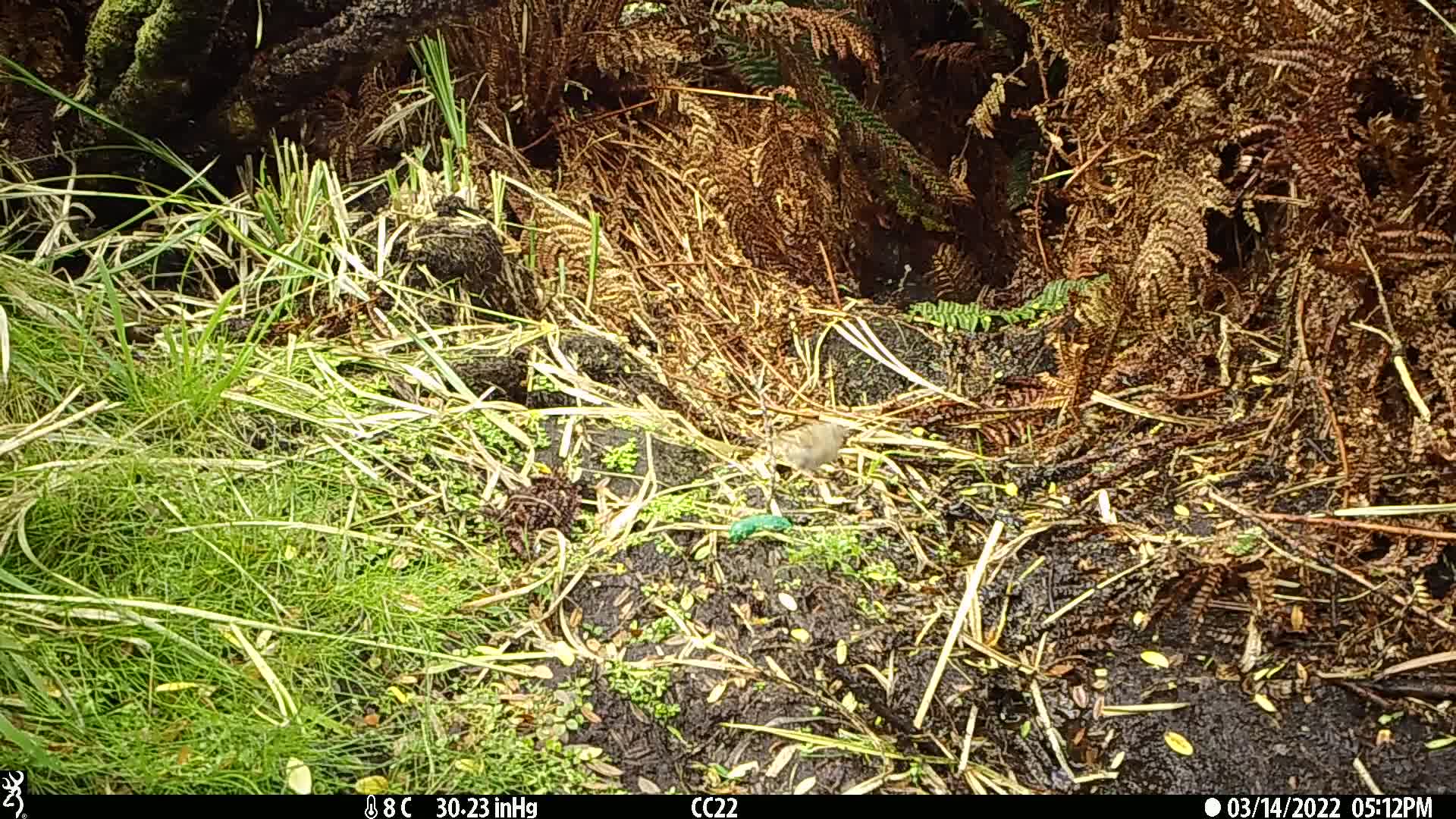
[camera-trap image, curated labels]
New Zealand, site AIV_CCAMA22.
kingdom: Animalia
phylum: Chordata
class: Aves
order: Passeriformes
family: Prunellidae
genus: Prunella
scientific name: Prunella modularis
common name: dunnock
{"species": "dunnock (Prunella modularis)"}